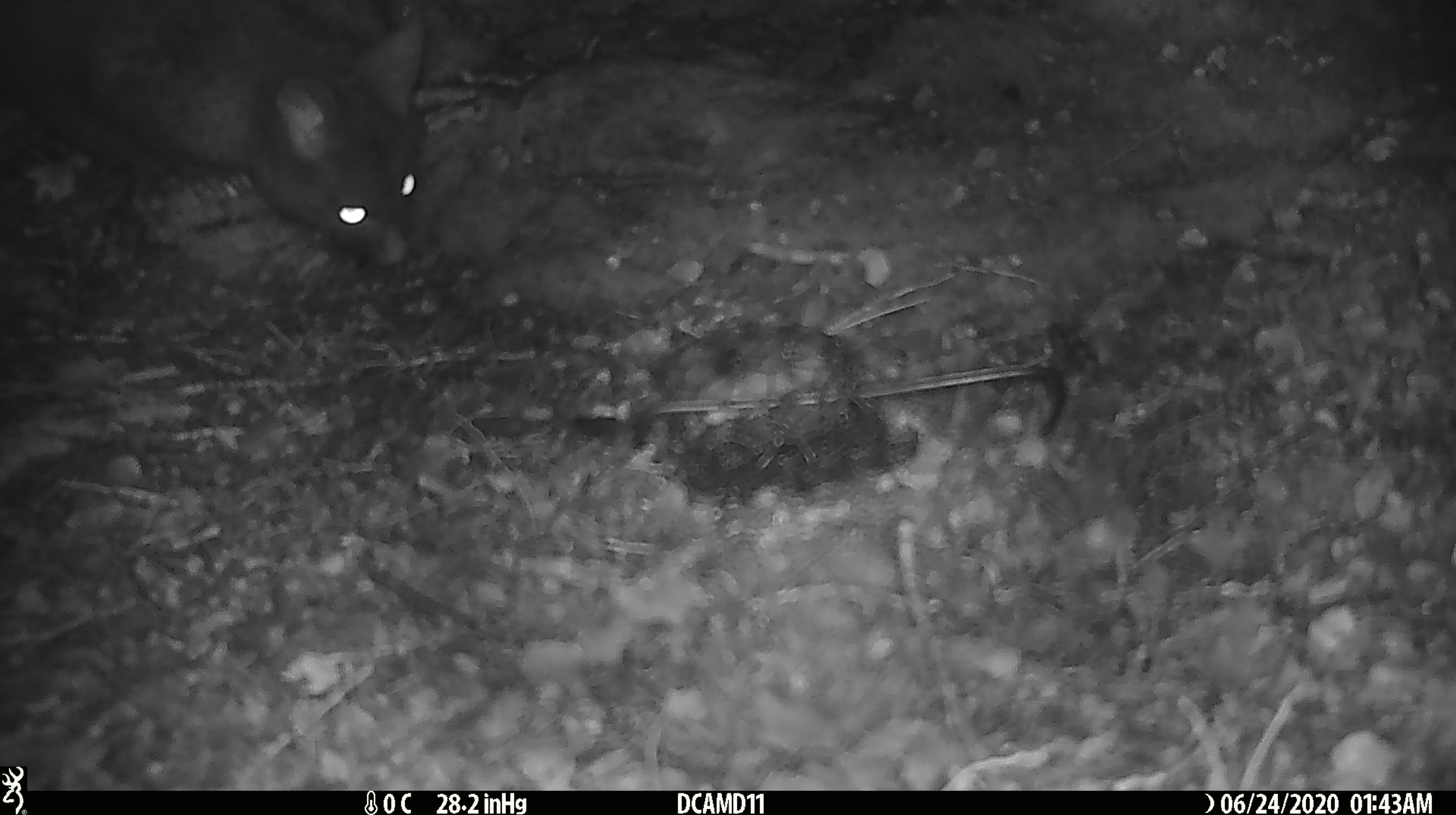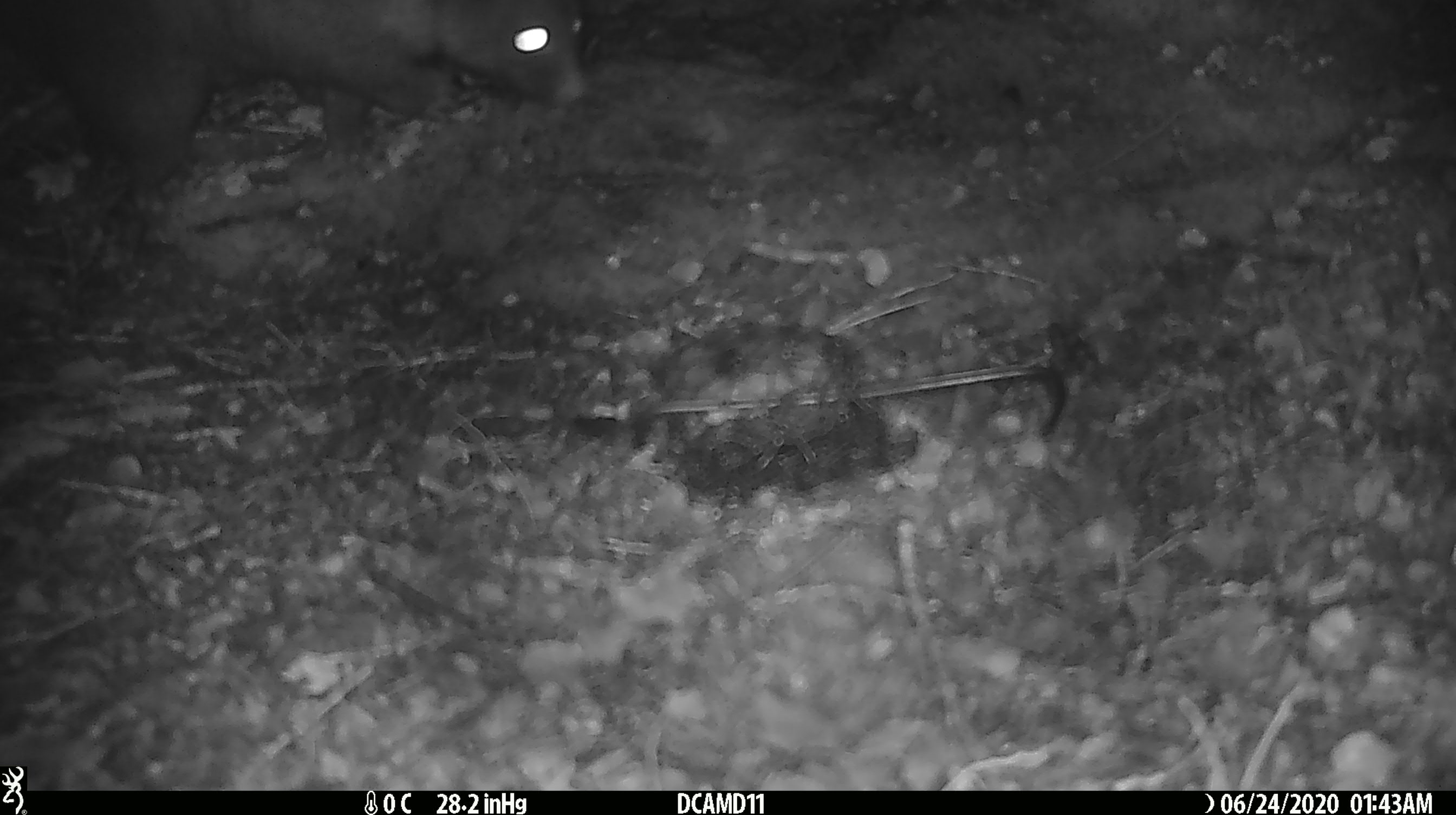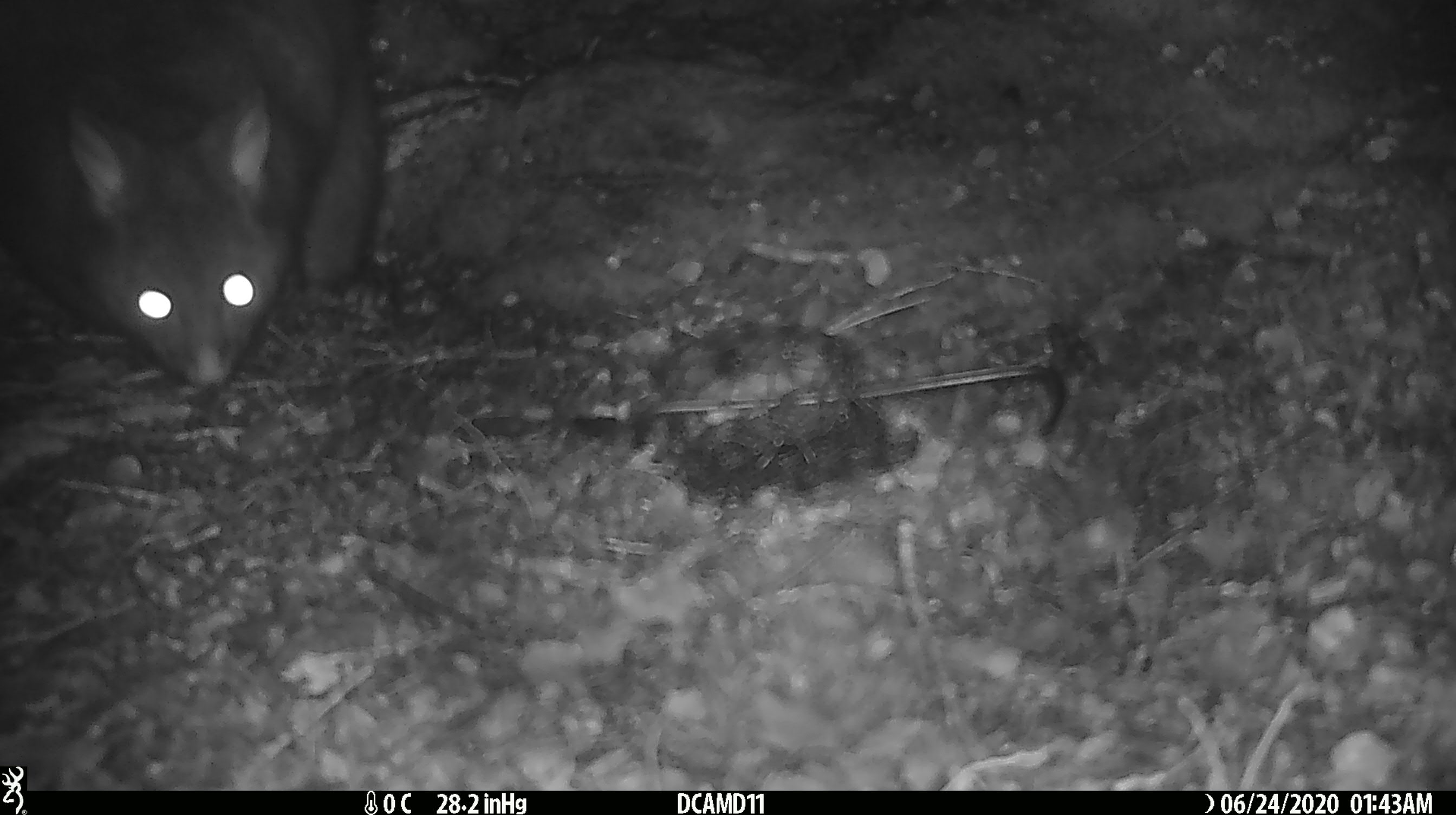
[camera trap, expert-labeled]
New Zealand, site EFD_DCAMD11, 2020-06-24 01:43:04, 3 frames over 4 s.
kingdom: Animalia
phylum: Chordata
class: Mammalia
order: Diprotodontia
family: Phalangeridae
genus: Trichosurus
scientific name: Trichosurus vulpecula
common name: common brushtail possum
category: possum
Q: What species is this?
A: Possum (common brushtail possum) (Trichosurus vulpecula).